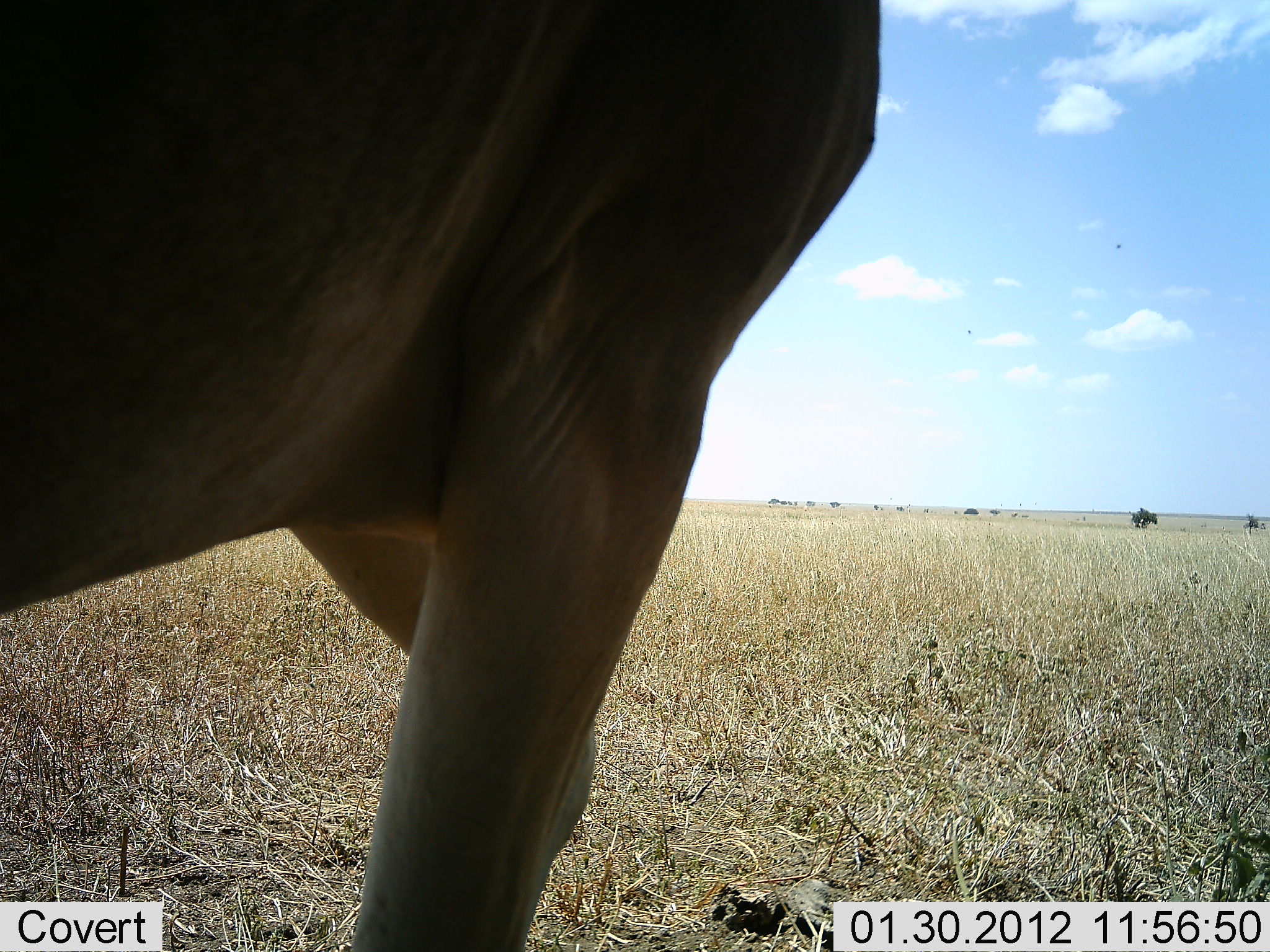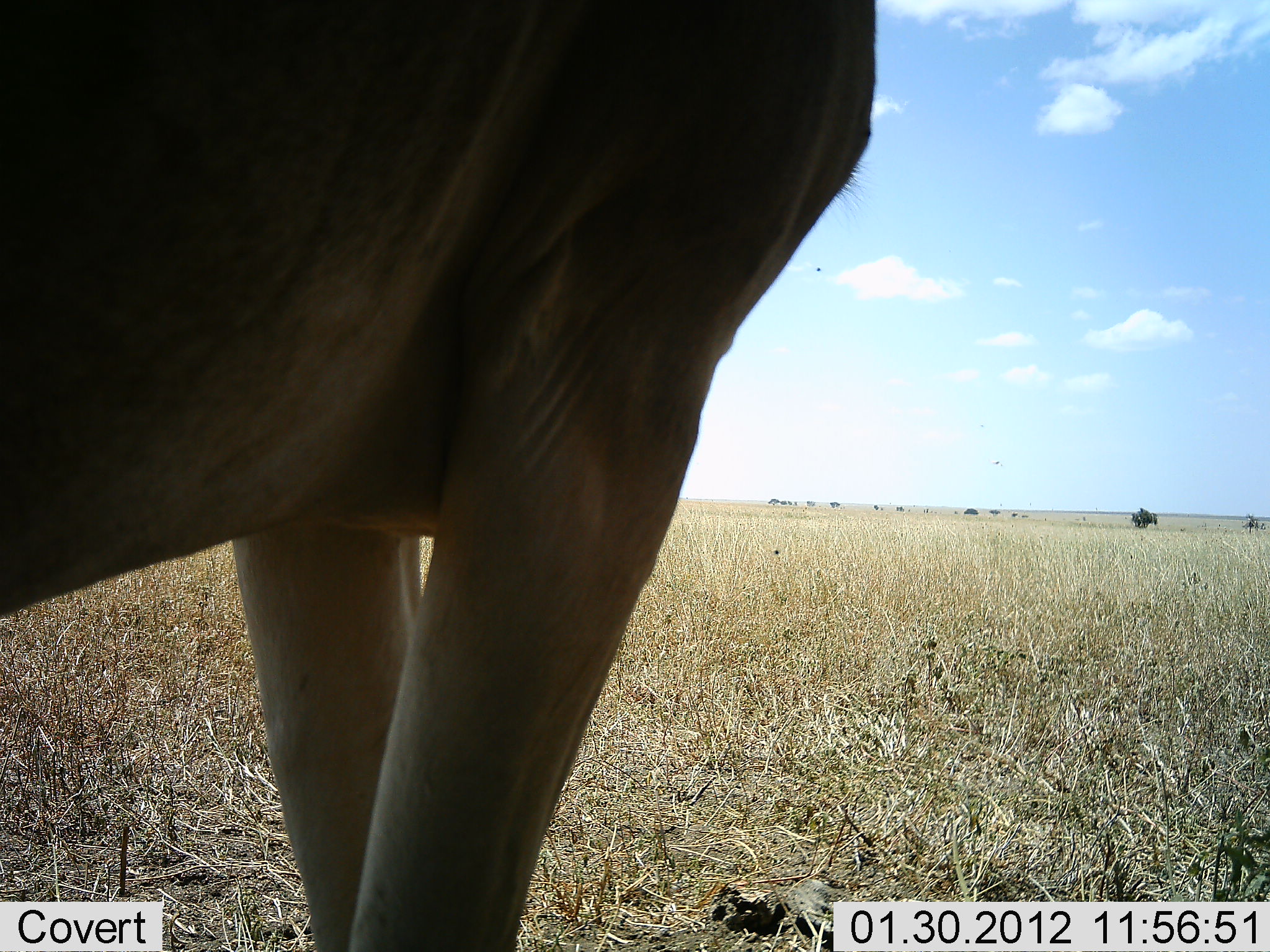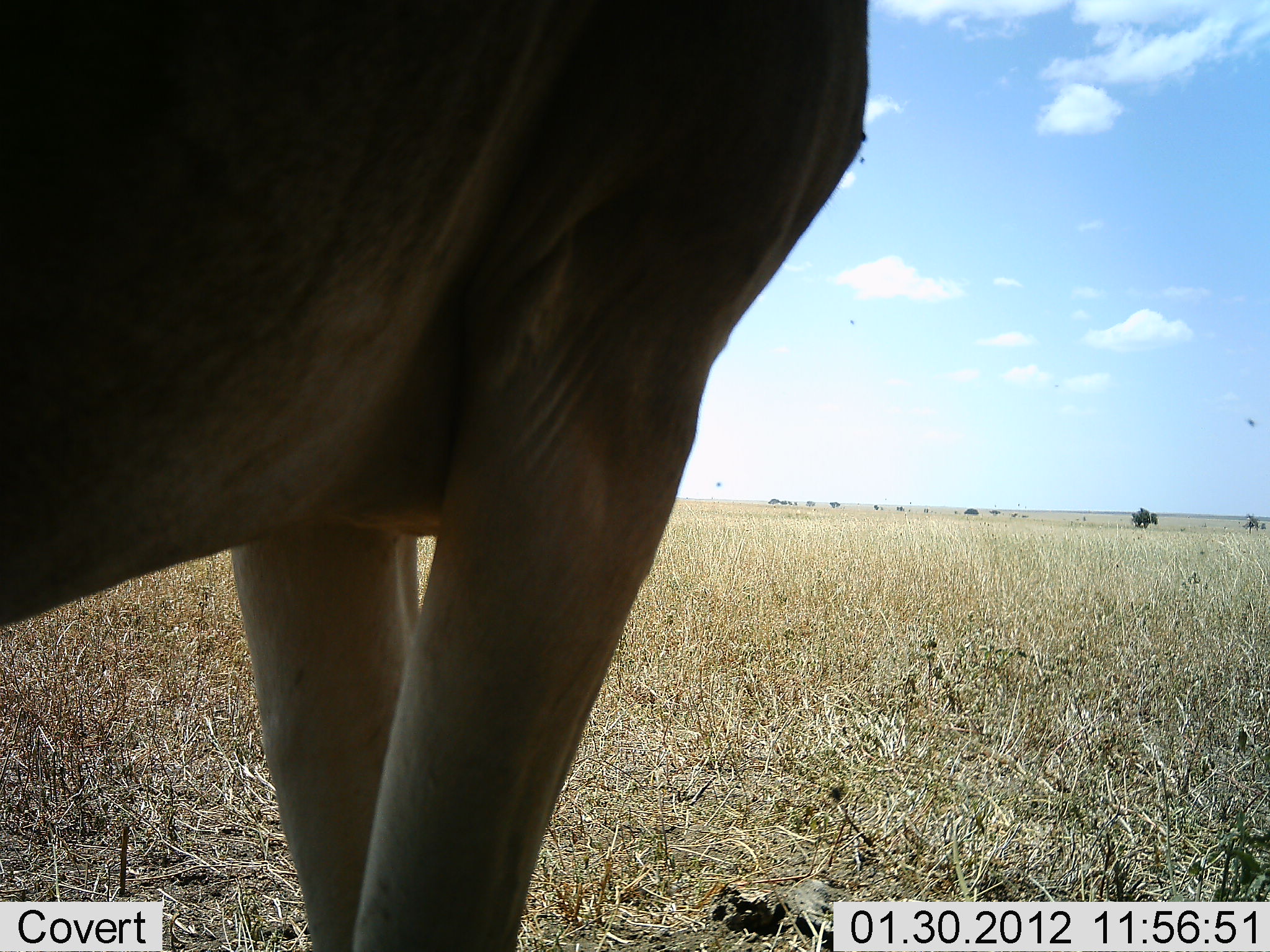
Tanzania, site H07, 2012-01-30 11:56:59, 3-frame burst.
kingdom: Animalia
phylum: Chordata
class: Mammalia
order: Artiodactyla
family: Bovidae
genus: Alcelaphus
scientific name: Alcelaphus buselaphus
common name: hartebeest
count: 1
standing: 100%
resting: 6%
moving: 0%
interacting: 0%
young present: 0%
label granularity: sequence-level